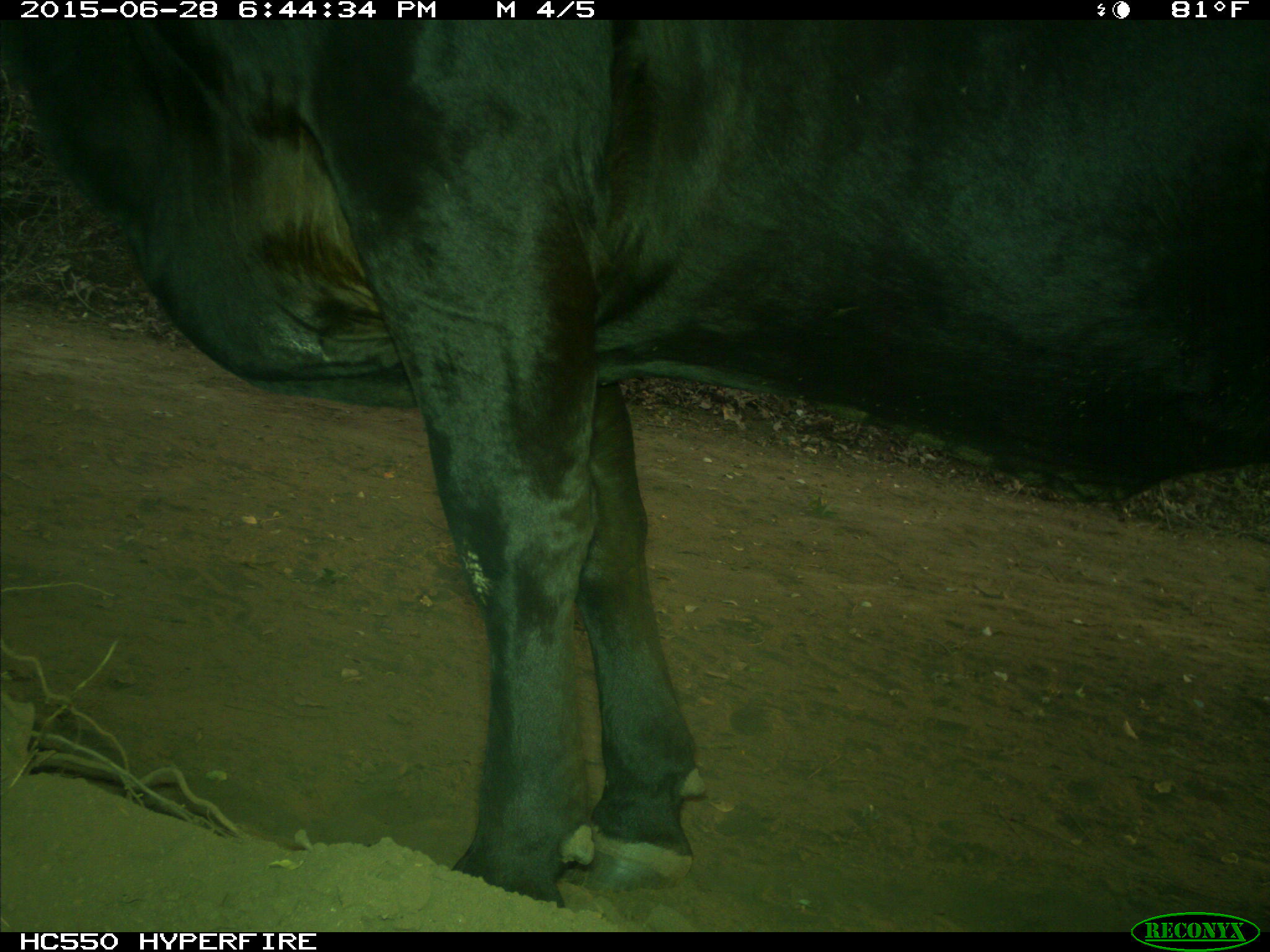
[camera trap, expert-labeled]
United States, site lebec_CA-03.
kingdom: Animalia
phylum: Chordata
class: Mammalia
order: Artiodactyla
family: Bovidae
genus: Bos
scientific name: Bos taurus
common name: domestic cow